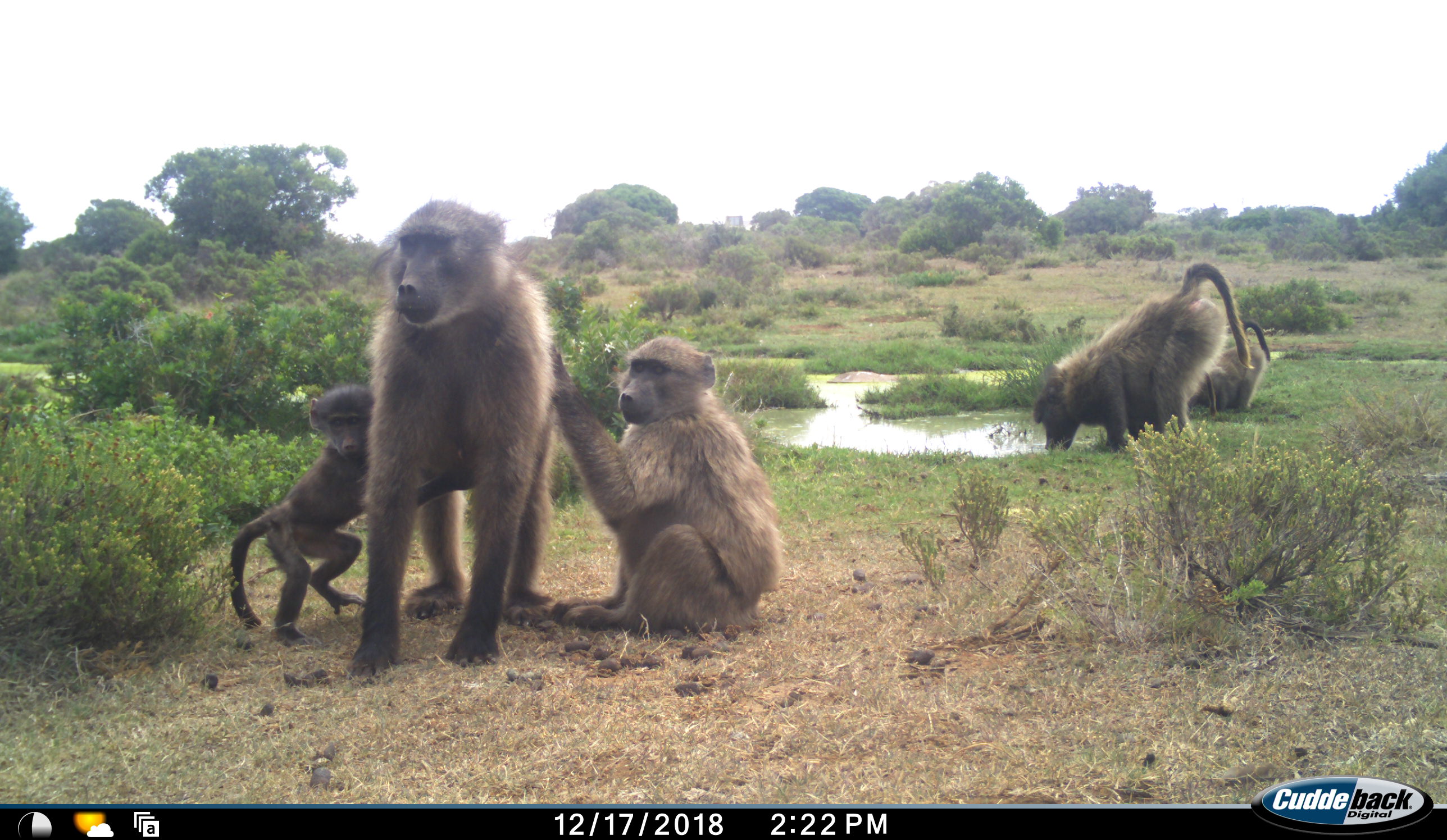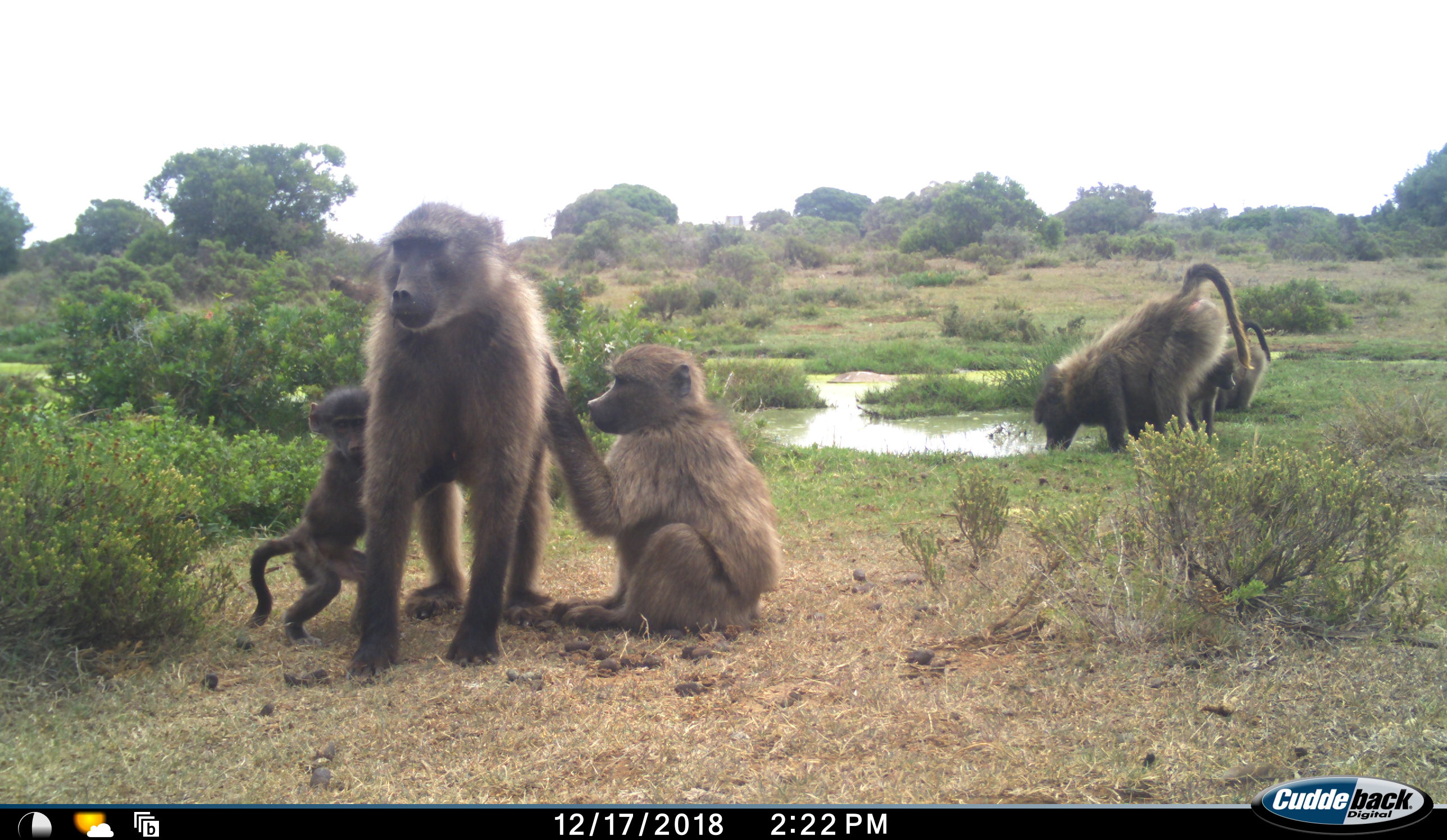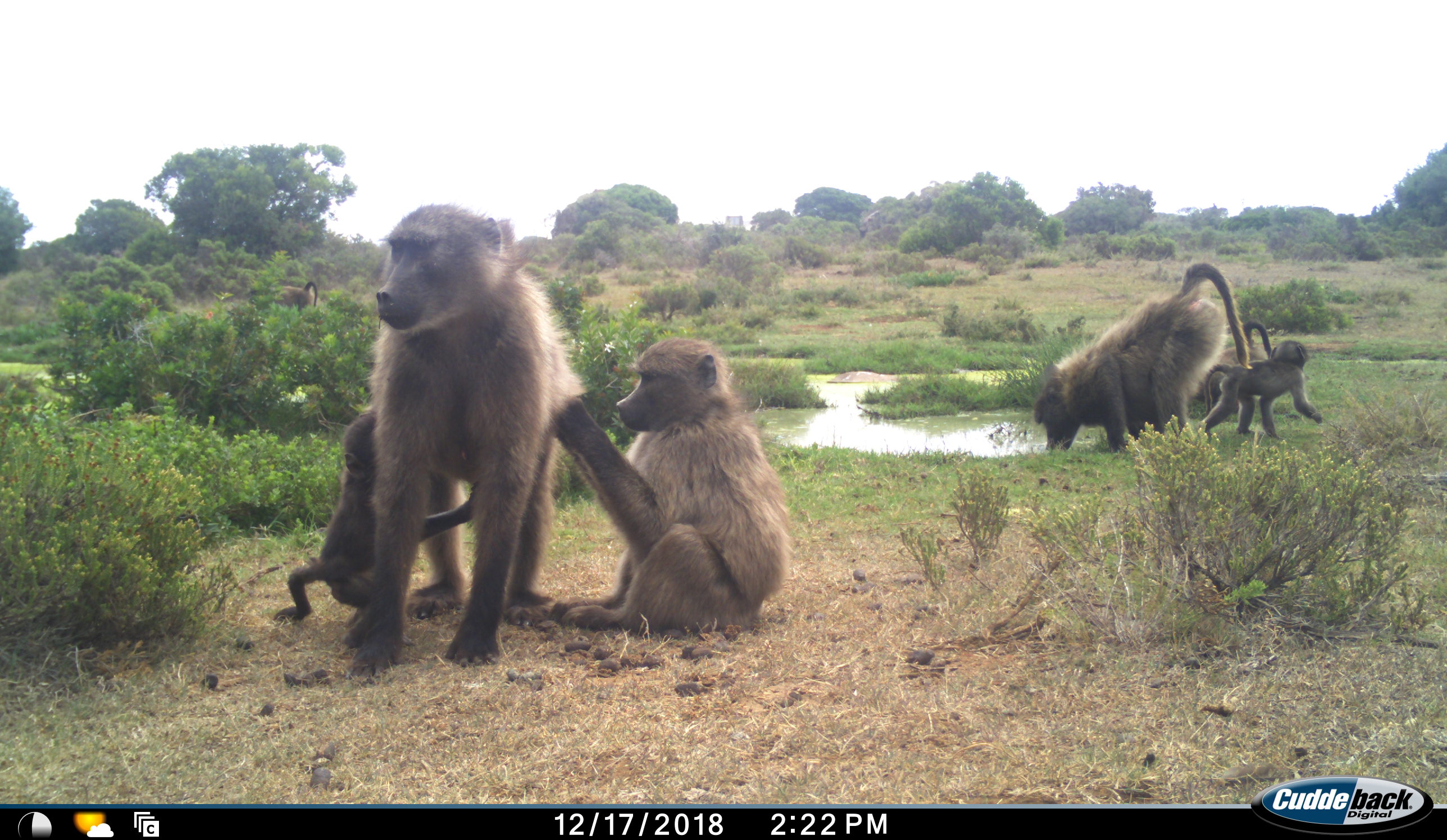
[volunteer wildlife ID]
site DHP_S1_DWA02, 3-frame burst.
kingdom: Animalia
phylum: Chordata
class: Mammalia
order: Primates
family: Cercopithecidae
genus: Papio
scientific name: Papio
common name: baboon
Baboon (Papio), count 7. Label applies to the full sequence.